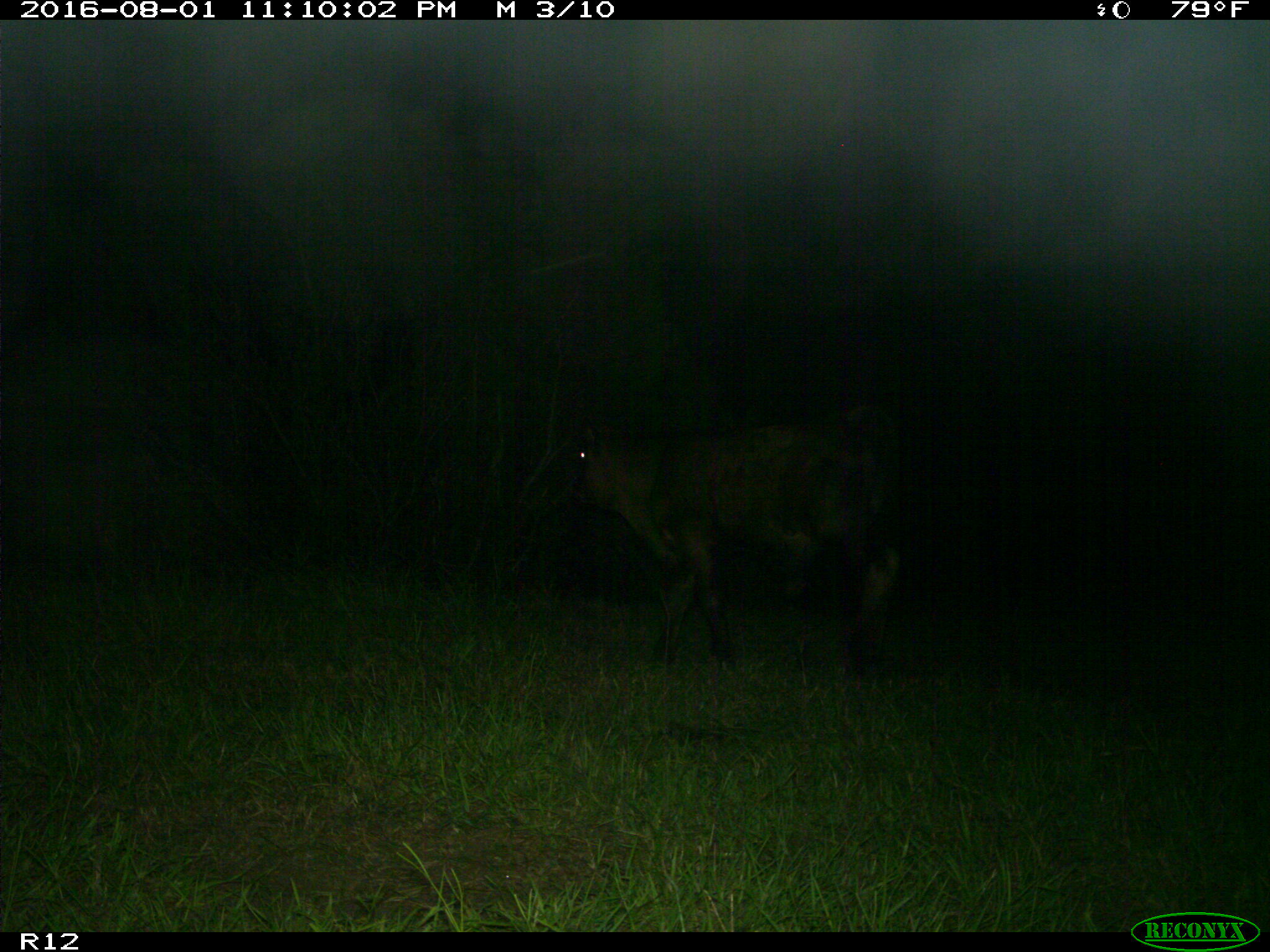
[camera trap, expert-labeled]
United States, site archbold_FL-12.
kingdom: Animalia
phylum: Chordata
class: Mammalia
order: Artiodactyla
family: Bovidae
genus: Bos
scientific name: Bos taurus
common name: domestic cow